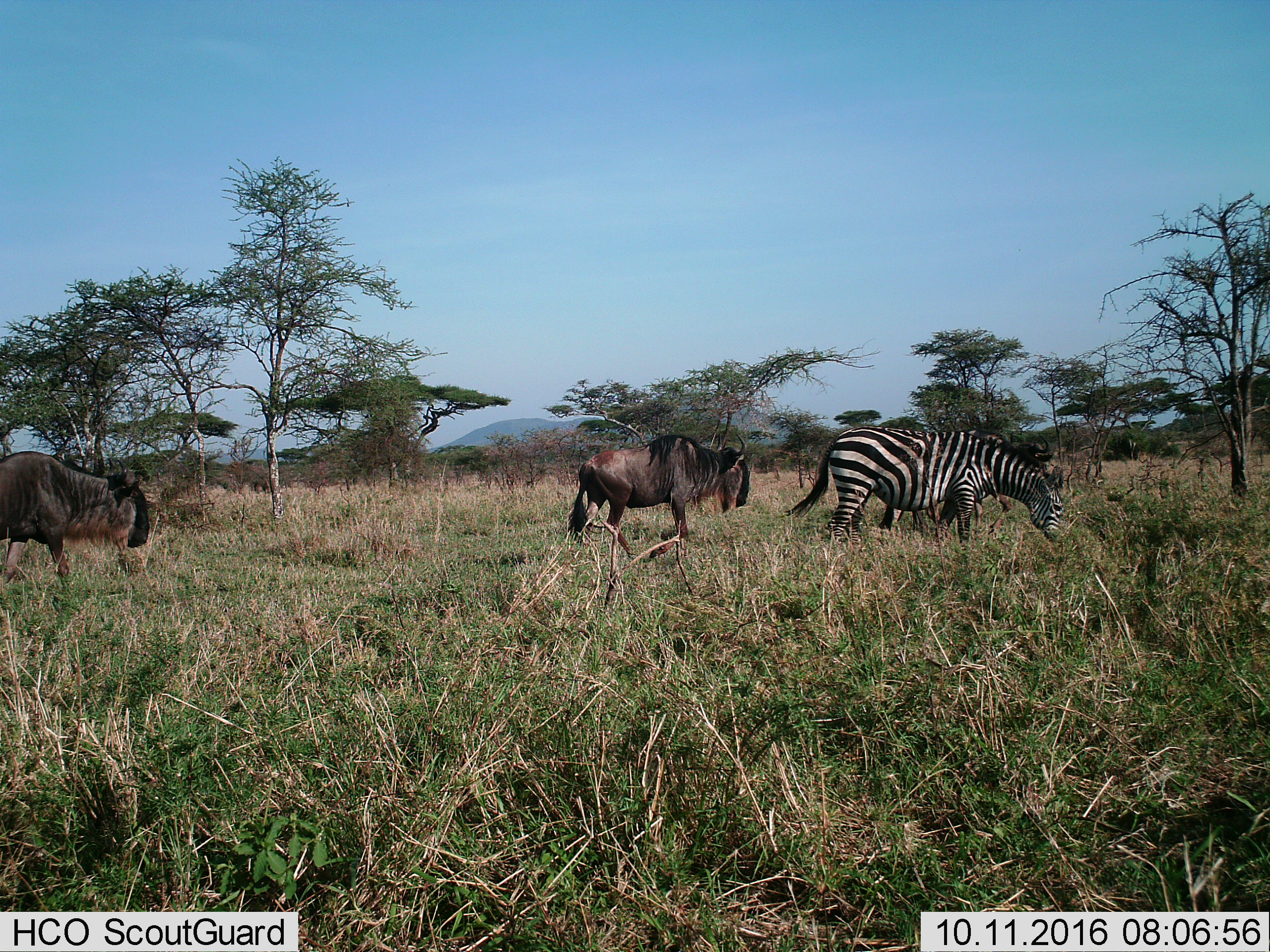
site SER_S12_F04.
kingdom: Animalia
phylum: Chordata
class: Mammalia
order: Artiodactyla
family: Bovidae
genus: Connochaetes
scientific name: Connochaetes taurinus taurinus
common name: blue wildebeest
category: wildebeestblue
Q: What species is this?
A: Wildebeestblue (blue wildebeest) (Connochaetes taurinus taurinus).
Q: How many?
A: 3.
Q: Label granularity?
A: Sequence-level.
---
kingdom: Animalia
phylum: Chordata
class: Mammalia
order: Perissodactyla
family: Equidae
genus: Equus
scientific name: Equus quagga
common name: plains zebra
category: zebraplains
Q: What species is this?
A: Zebraplains (plains zebra) (Equus quagga).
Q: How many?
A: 1.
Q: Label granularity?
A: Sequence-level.